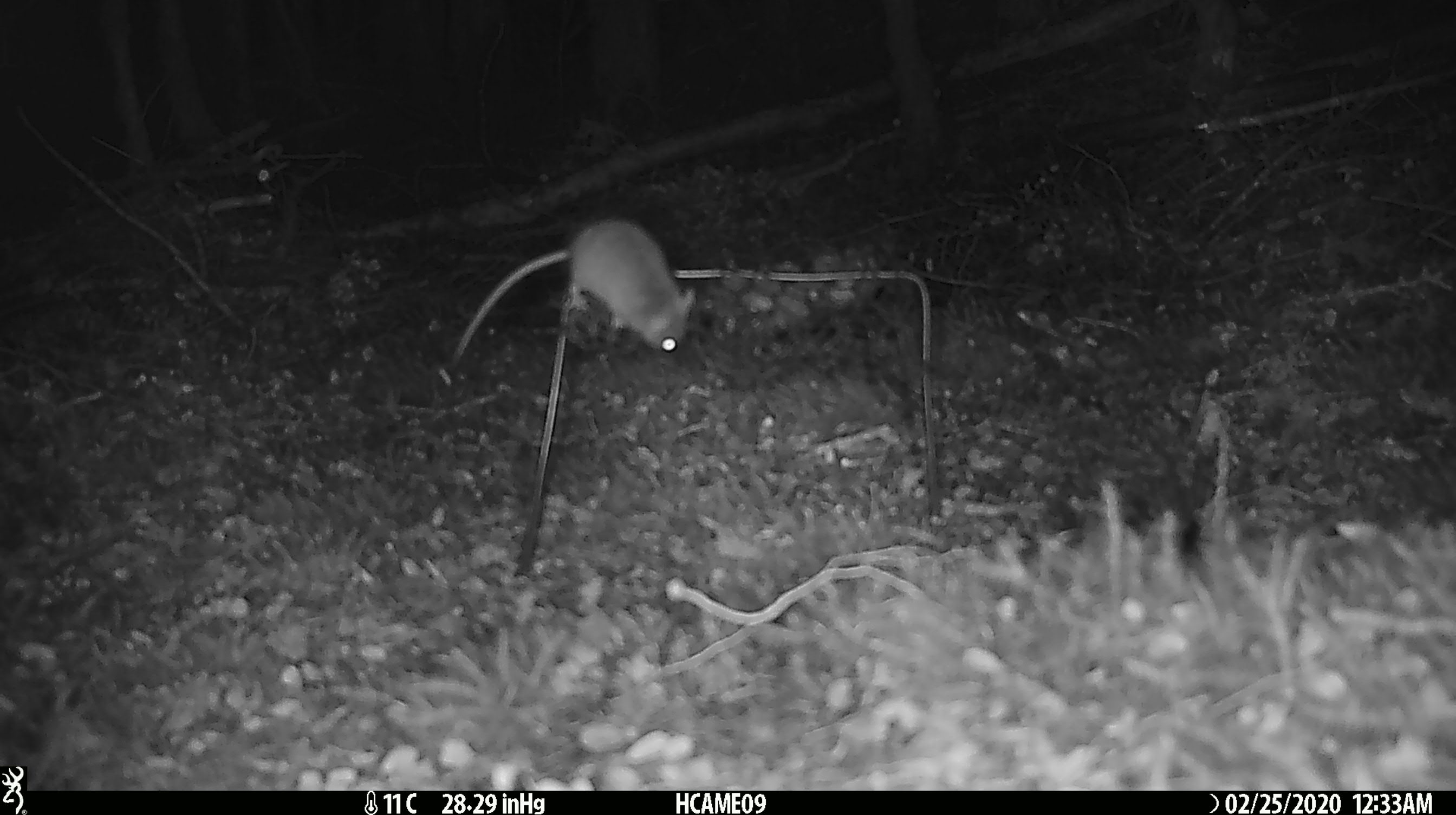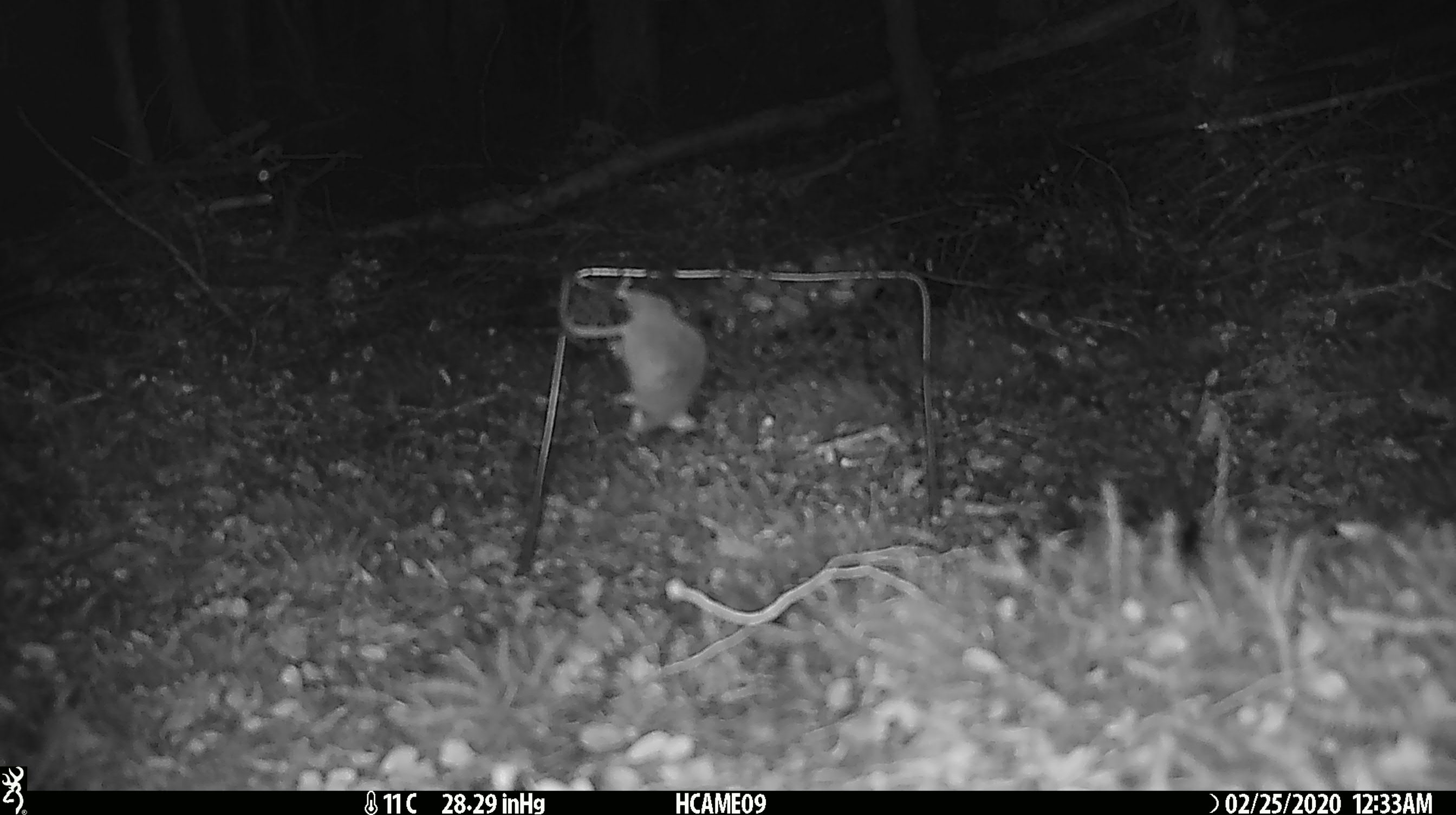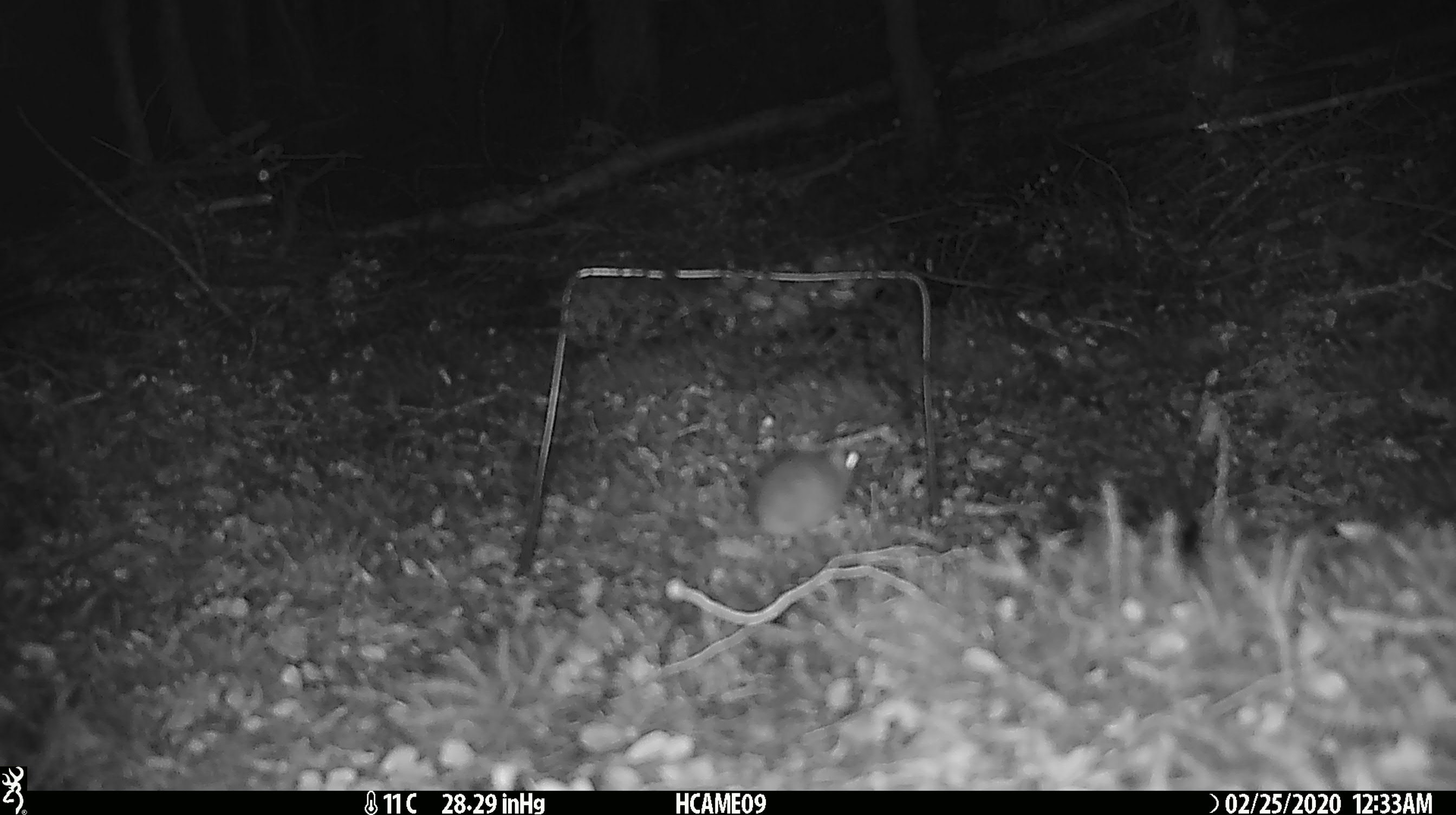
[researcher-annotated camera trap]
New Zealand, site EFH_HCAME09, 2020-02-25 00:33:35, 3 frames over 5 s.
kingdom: Animalia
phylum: Chordata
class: Mammalia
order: Rodentia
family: Muridae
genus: Mus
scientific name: Mus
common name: mouse